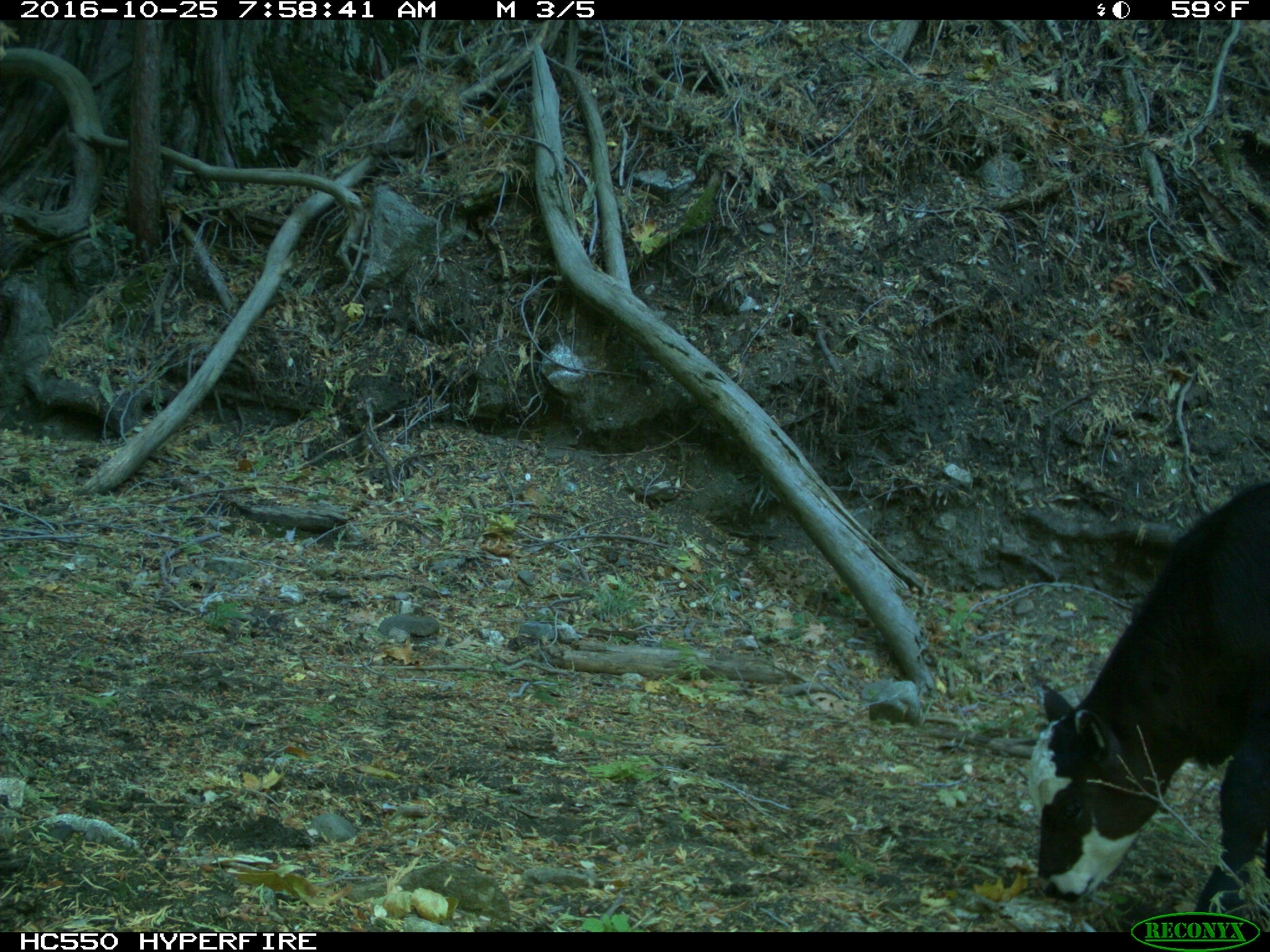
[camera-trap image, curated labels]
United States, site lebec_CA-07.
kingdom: Animalia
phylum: Chordata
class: Mammalia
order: Artiodactyla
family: Bovidae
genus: Bos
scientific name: Bos taurus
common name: domestic cow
Bos taurus (domestic cow).